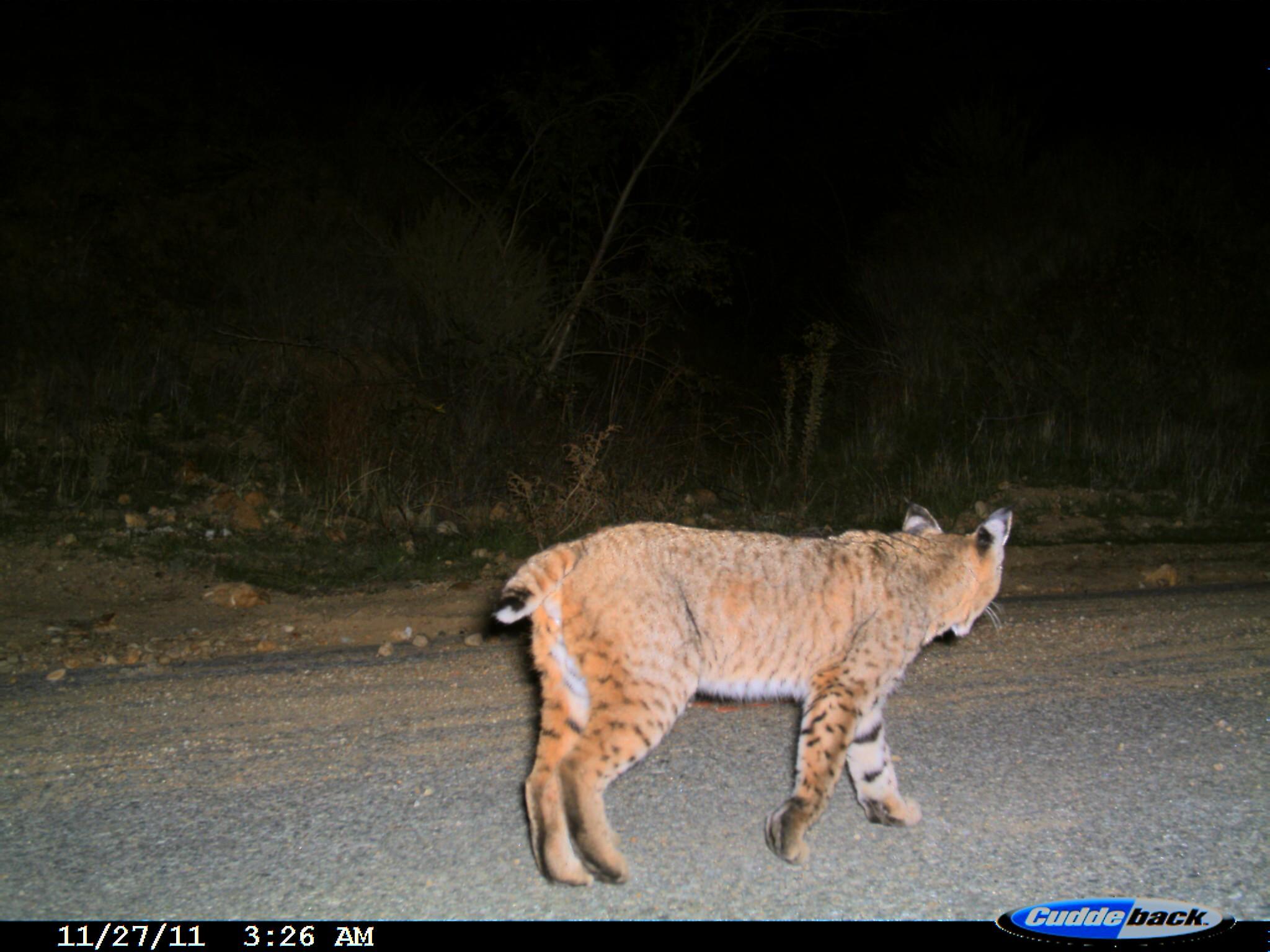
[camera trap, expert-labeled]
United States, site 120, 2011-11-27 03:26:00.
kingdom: Animalia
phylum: Chordata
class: Mammalia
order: Carnivora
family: Felidae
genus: Lynx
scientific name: Lynx rufus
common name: bobcat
Bobcat (Lynx rufus).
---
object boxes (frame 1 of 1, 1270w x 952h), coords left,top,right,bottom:
bobcat: 484,492,1022,892